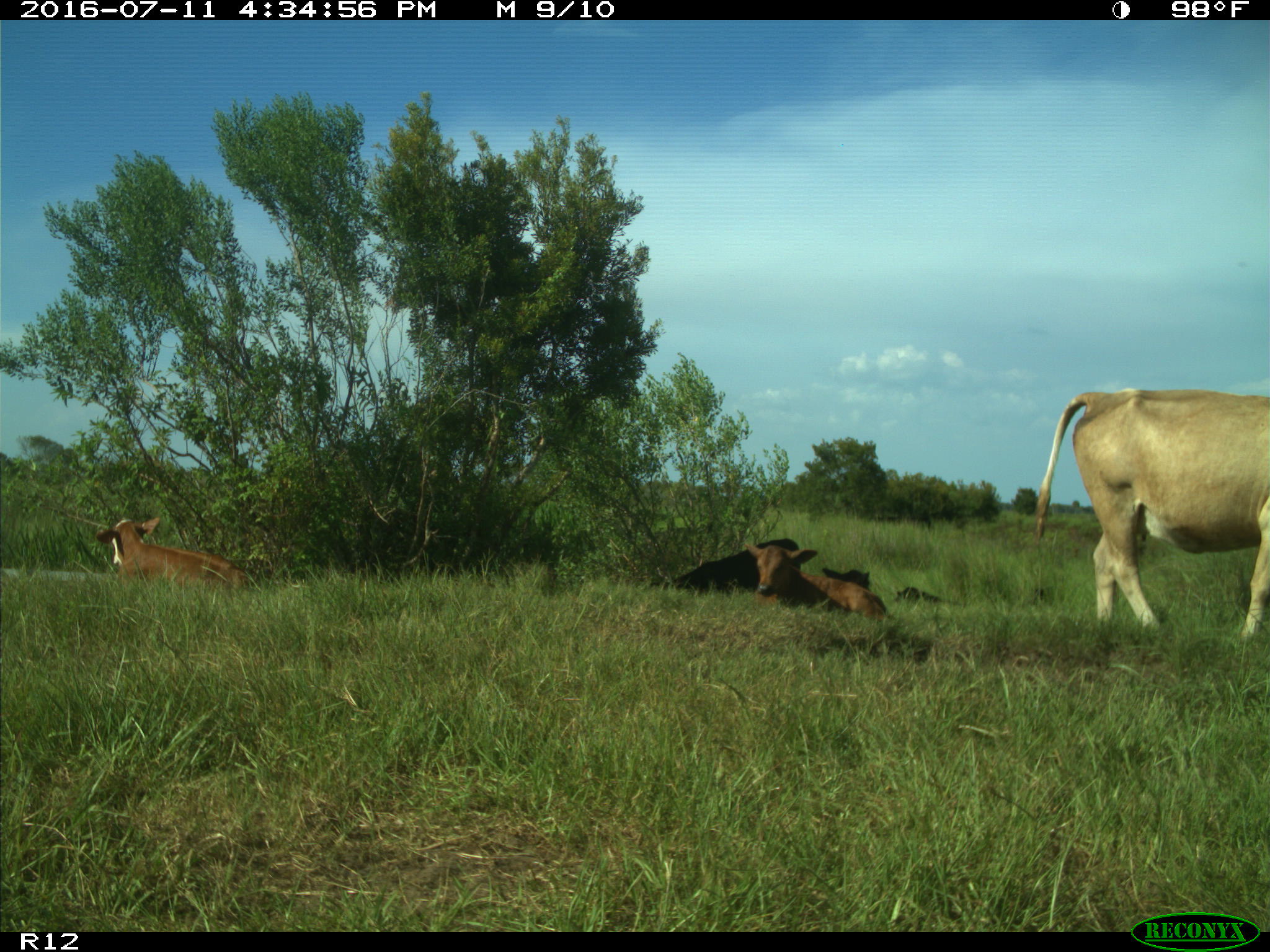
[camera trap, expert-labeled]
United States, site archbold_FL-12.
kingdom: Animalia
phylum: Chordata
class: Mammalia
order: Artiodactyla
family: Bovidae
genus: Bos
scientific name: Bos taurus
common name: domestic cow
Bos taurus (domestic cow).